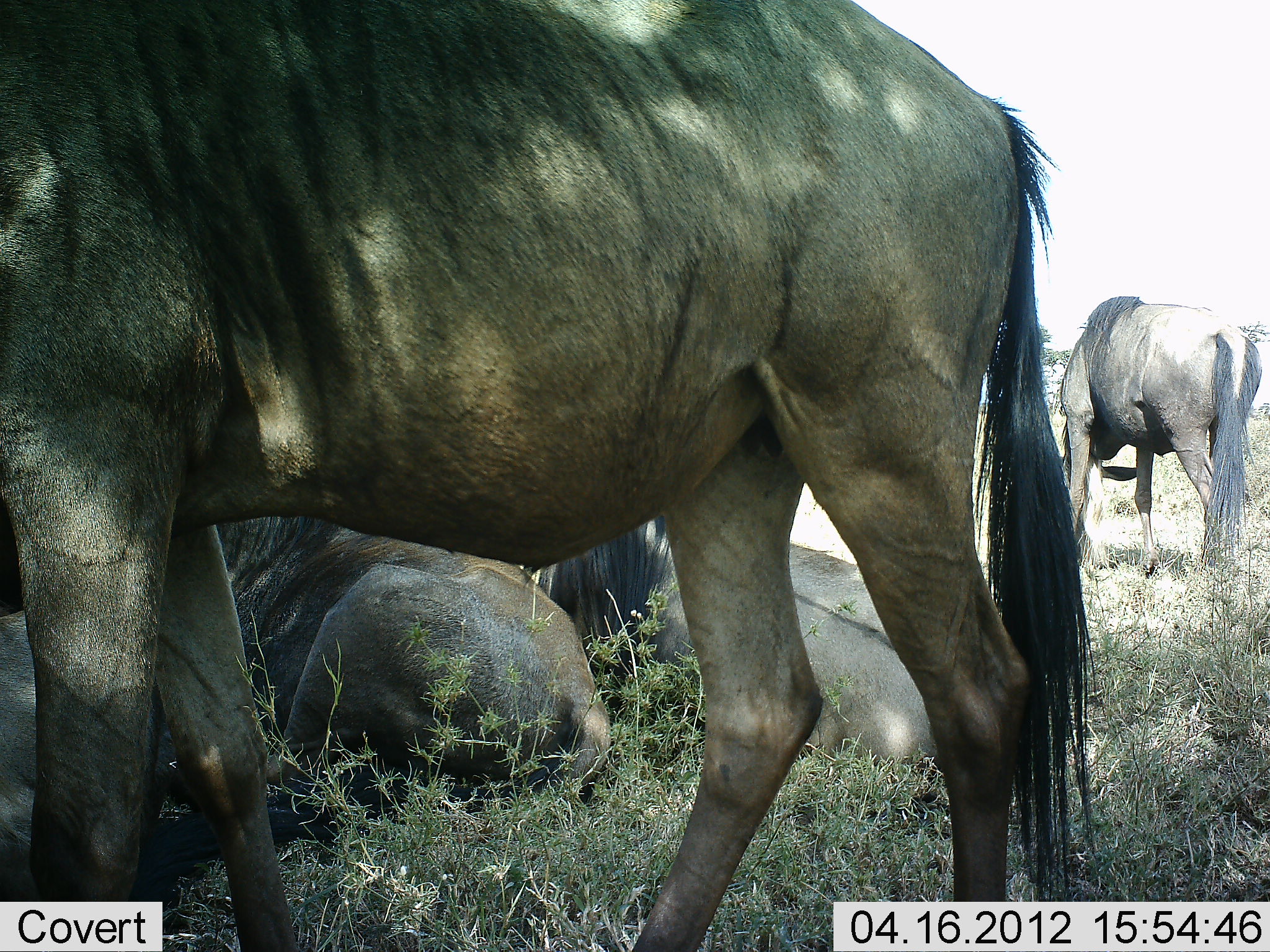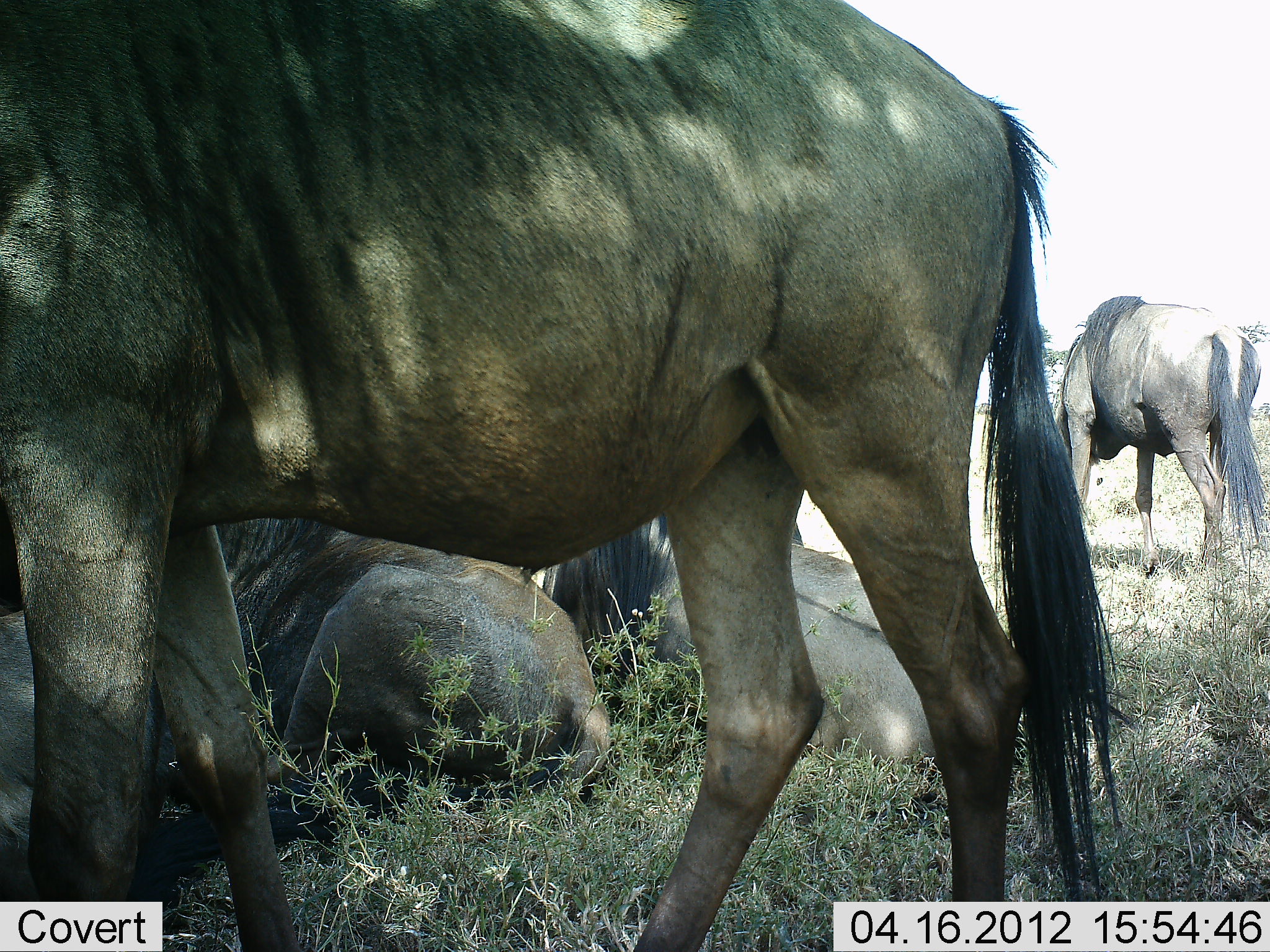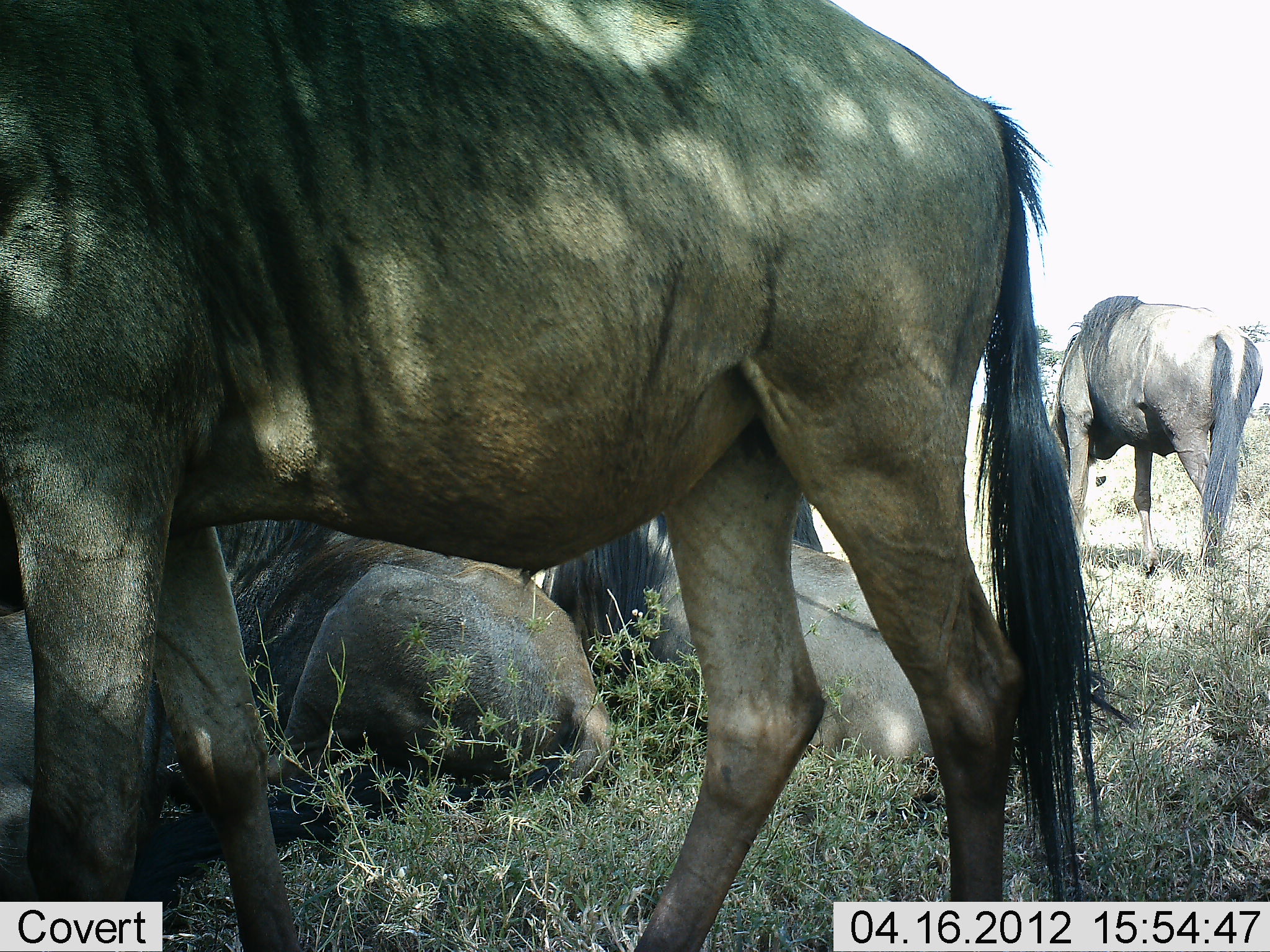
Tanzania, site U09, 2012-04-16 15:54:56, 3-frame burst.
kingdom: Animalia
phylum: Chordata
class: Mammalia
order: Artiodactyla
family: Bovidae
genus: Connochaetes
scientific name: Connochaetes taurinus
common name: blue wildebeest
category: wildebeest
Wildebeest (blue wildebeest) (Connochaetes taurinus), count 5. Behavior (volunteer vote fractions): standing 78%, resting 87%, moving 0%, interacting 0%. Young present (vote fraction): 0%. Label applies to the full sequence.